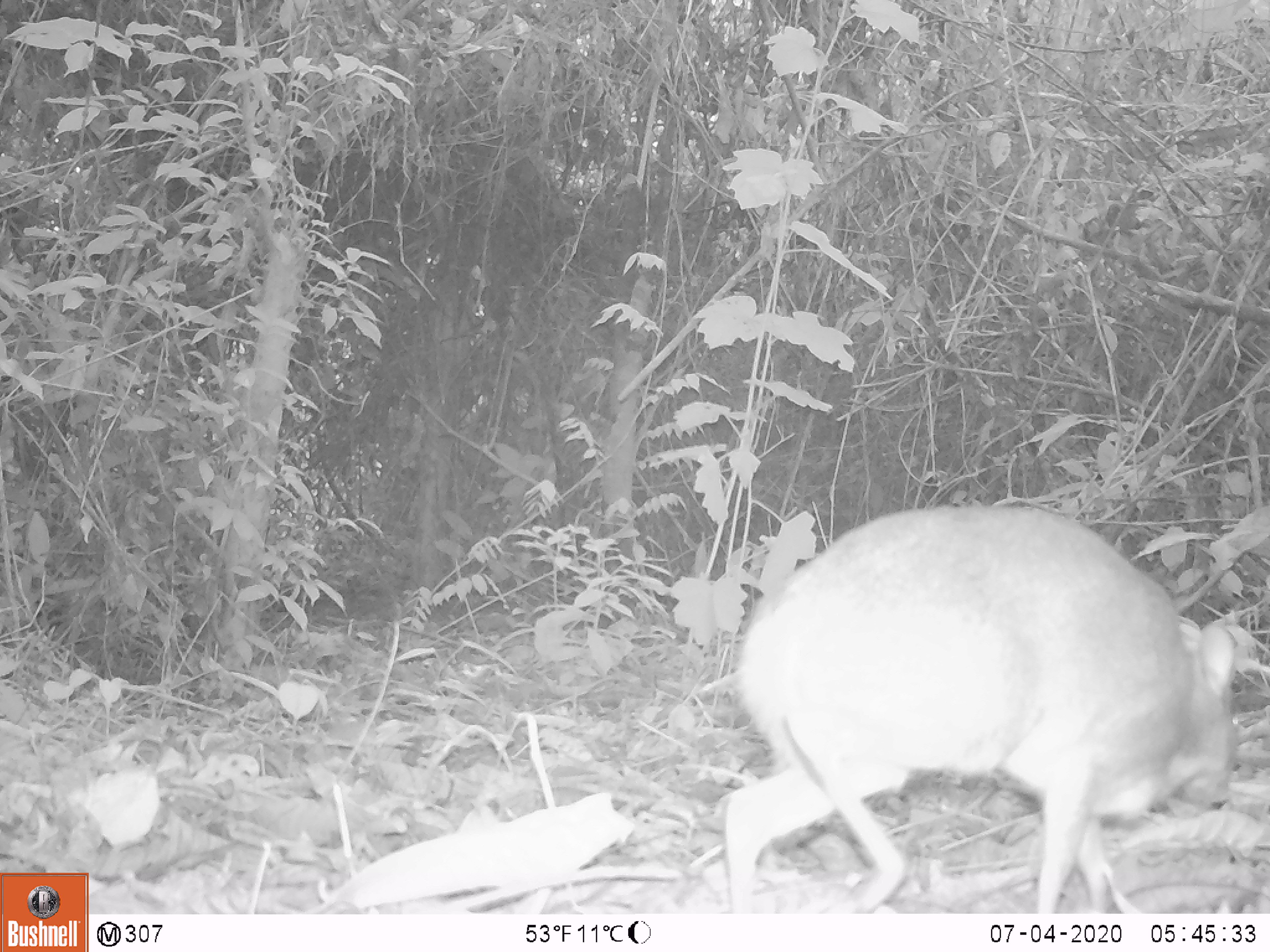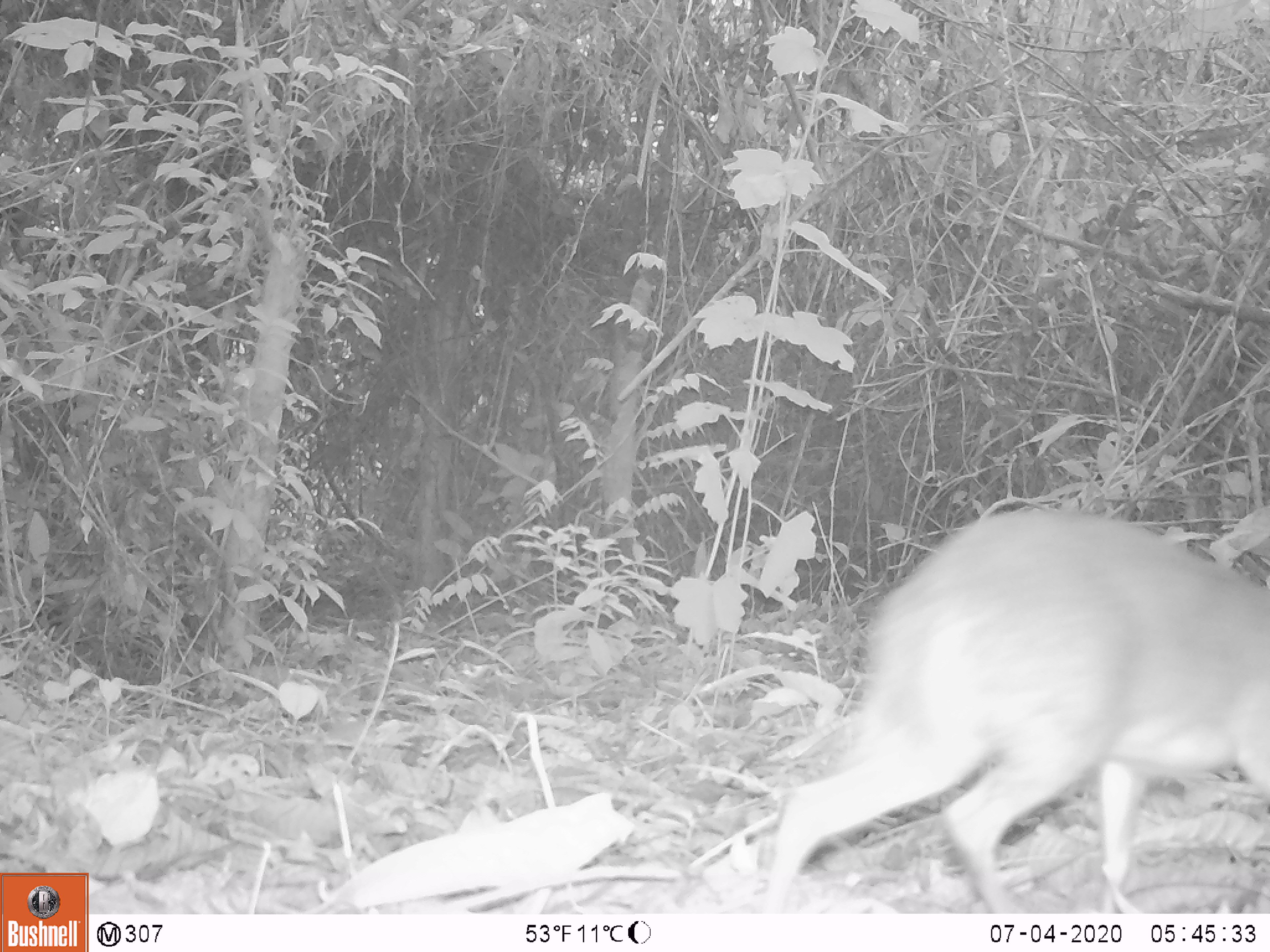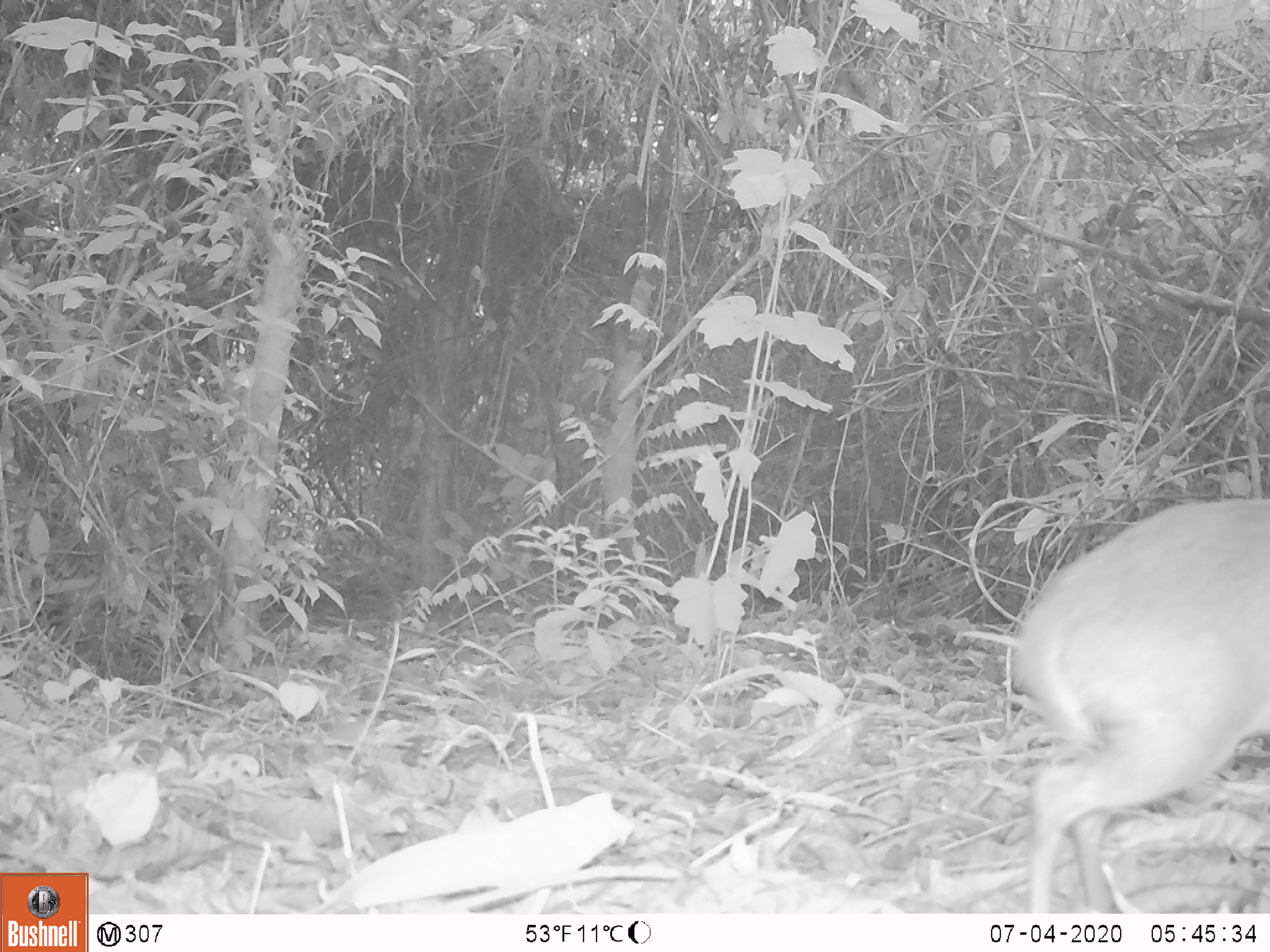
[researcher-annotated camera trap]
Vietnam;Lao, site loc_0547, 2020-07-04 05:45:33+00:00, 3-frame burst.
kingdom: Animalia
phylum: Chordata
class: Mammalia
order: Artiodactyla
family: Tragulidae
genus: Moschiola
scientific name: Moschiola meminna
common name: chevrotain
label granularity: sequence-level